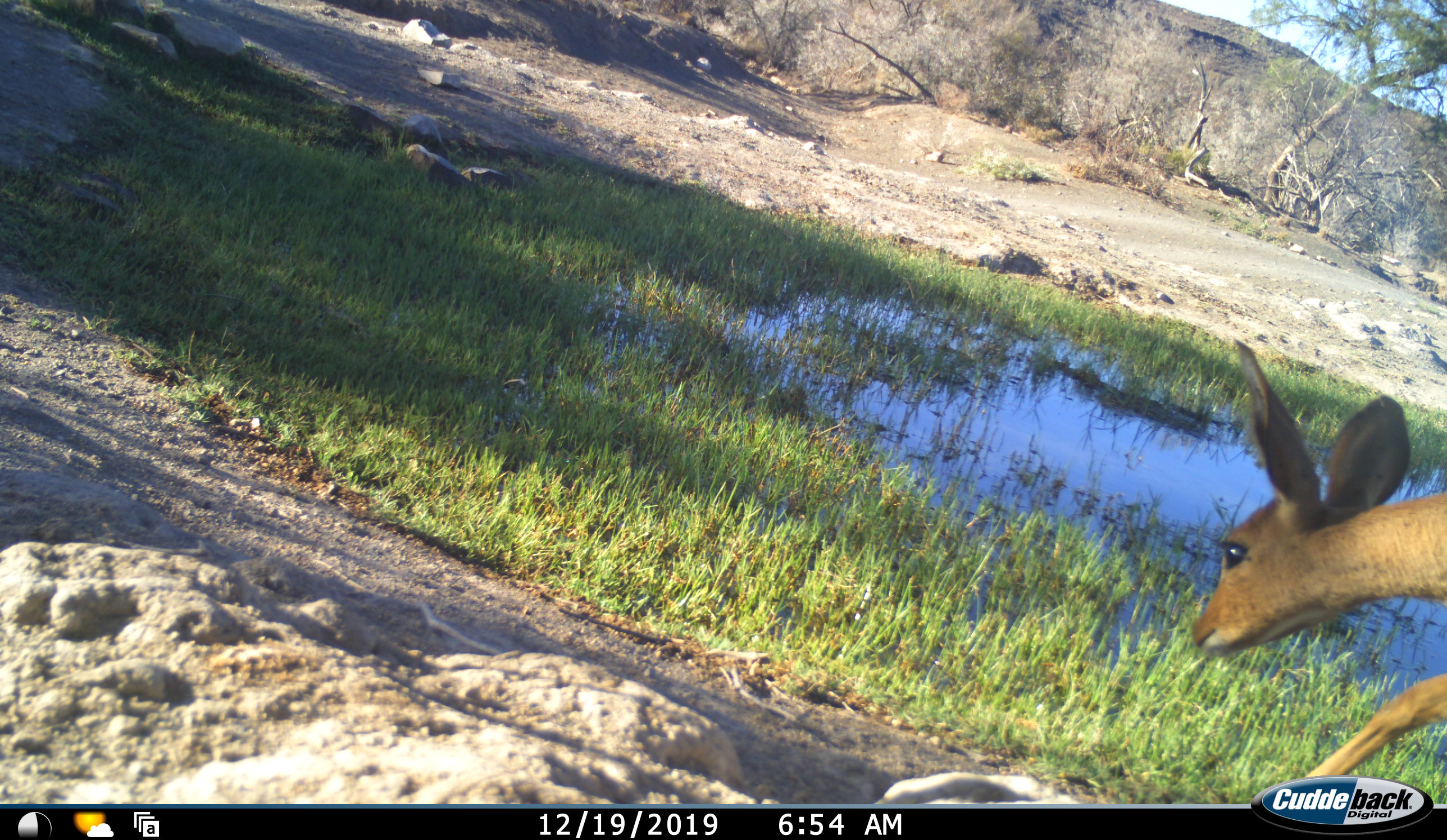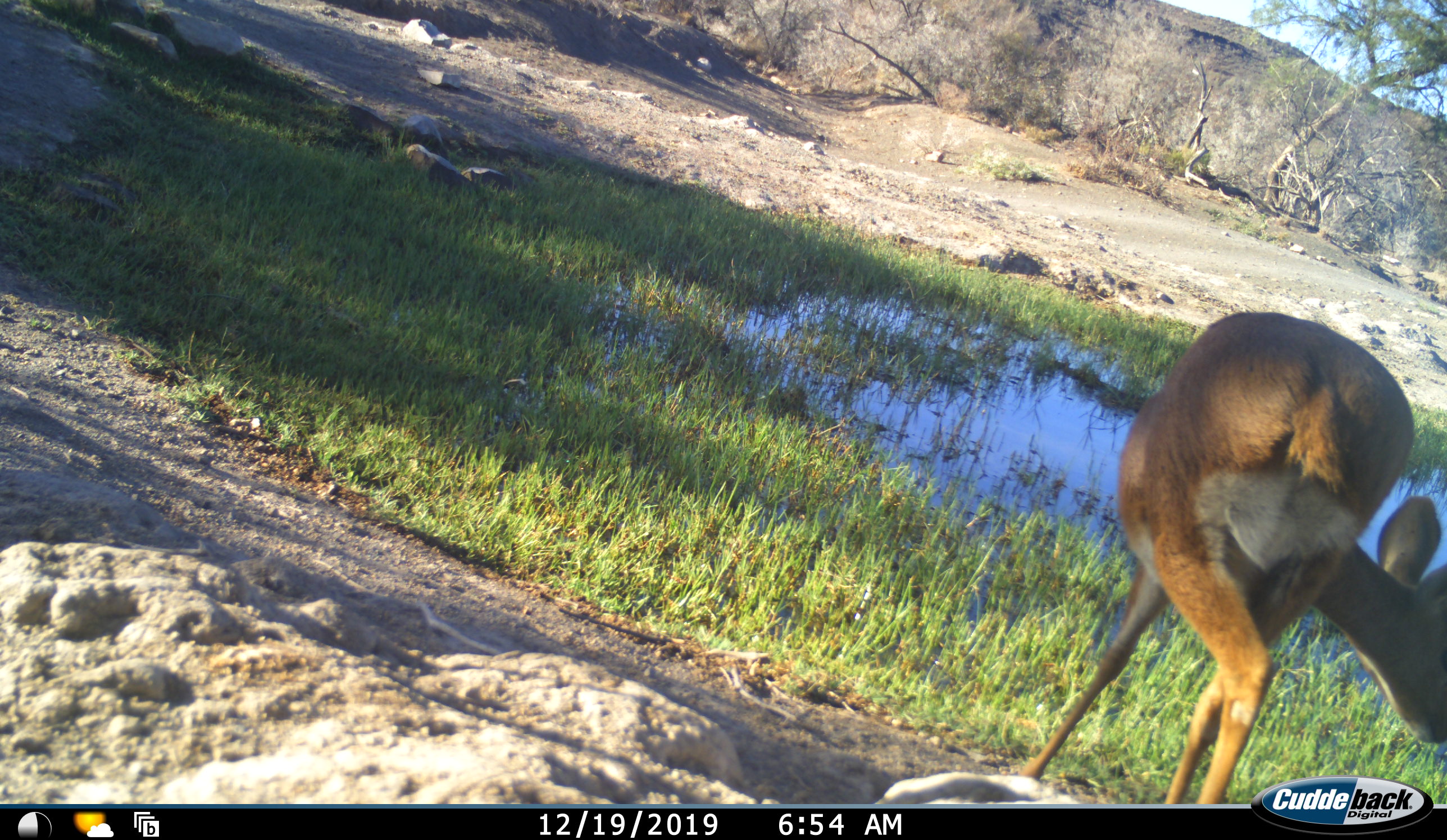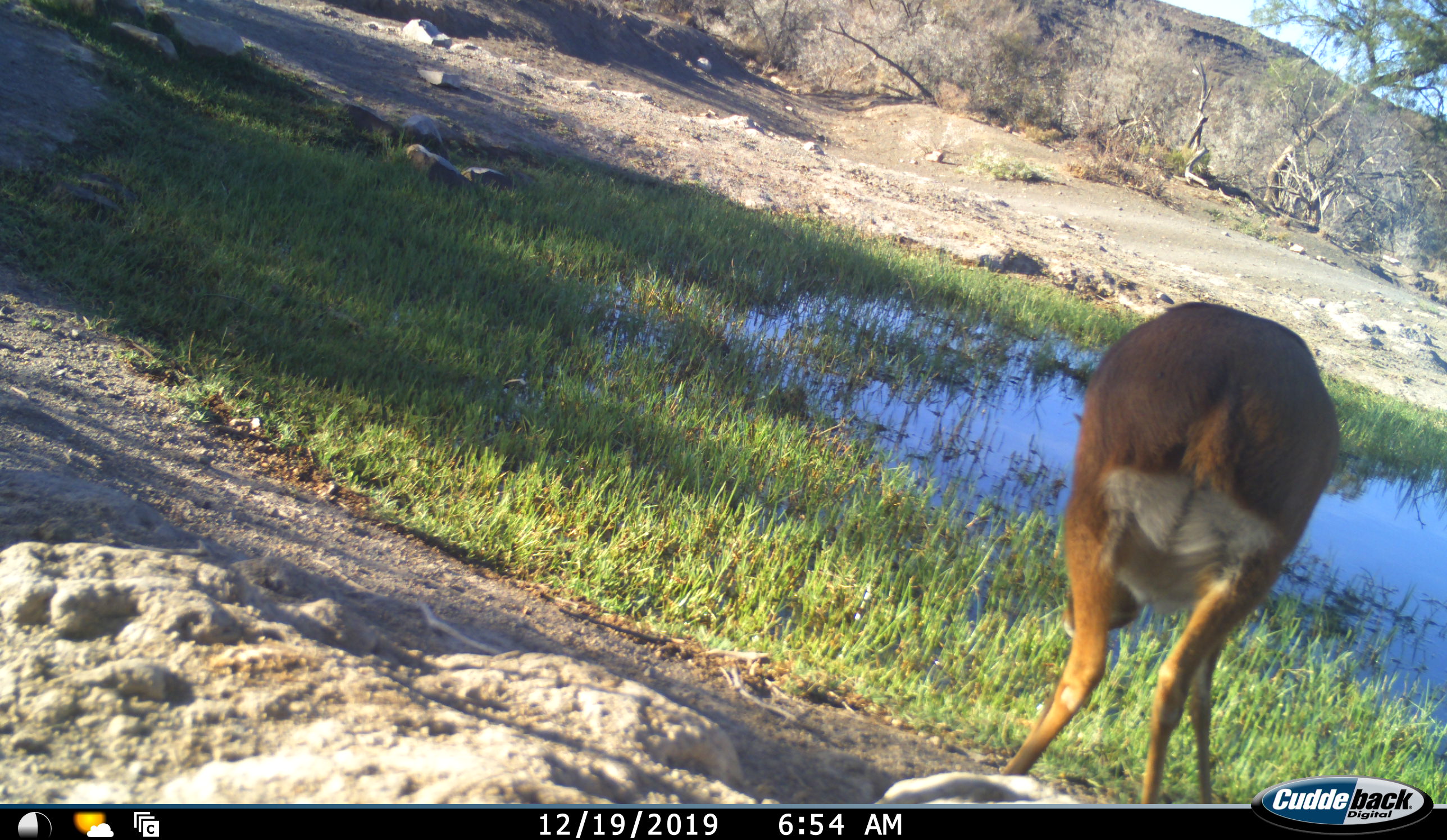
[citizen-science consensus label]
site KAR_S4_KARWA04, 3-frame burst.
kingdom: Animalia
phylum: Chordata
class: Mammalia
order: Artiodactyla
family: Bovidae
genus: Raphicerus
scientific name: Raphicerus campestris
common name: steenbok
Steenbok (Raphicerus campestris), count 1. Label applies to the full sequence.